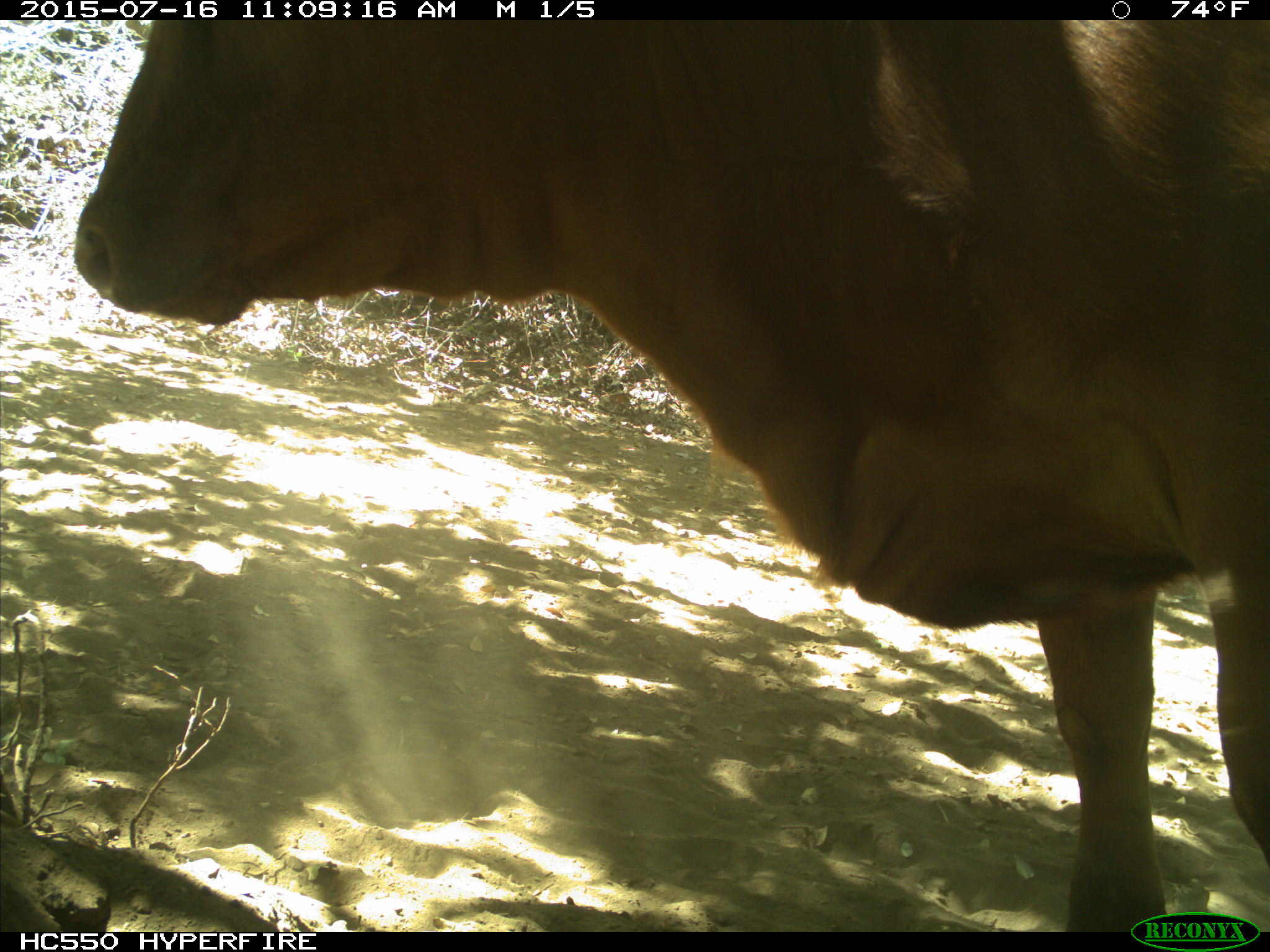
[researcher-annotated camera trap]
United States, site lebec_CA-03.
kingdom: Animalia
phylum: Chordata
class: Mammalia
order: Artiodactyla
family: Bovidae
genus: Bos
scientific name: Bos taurus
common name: domestic cow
Bos taurus (domestic cow).